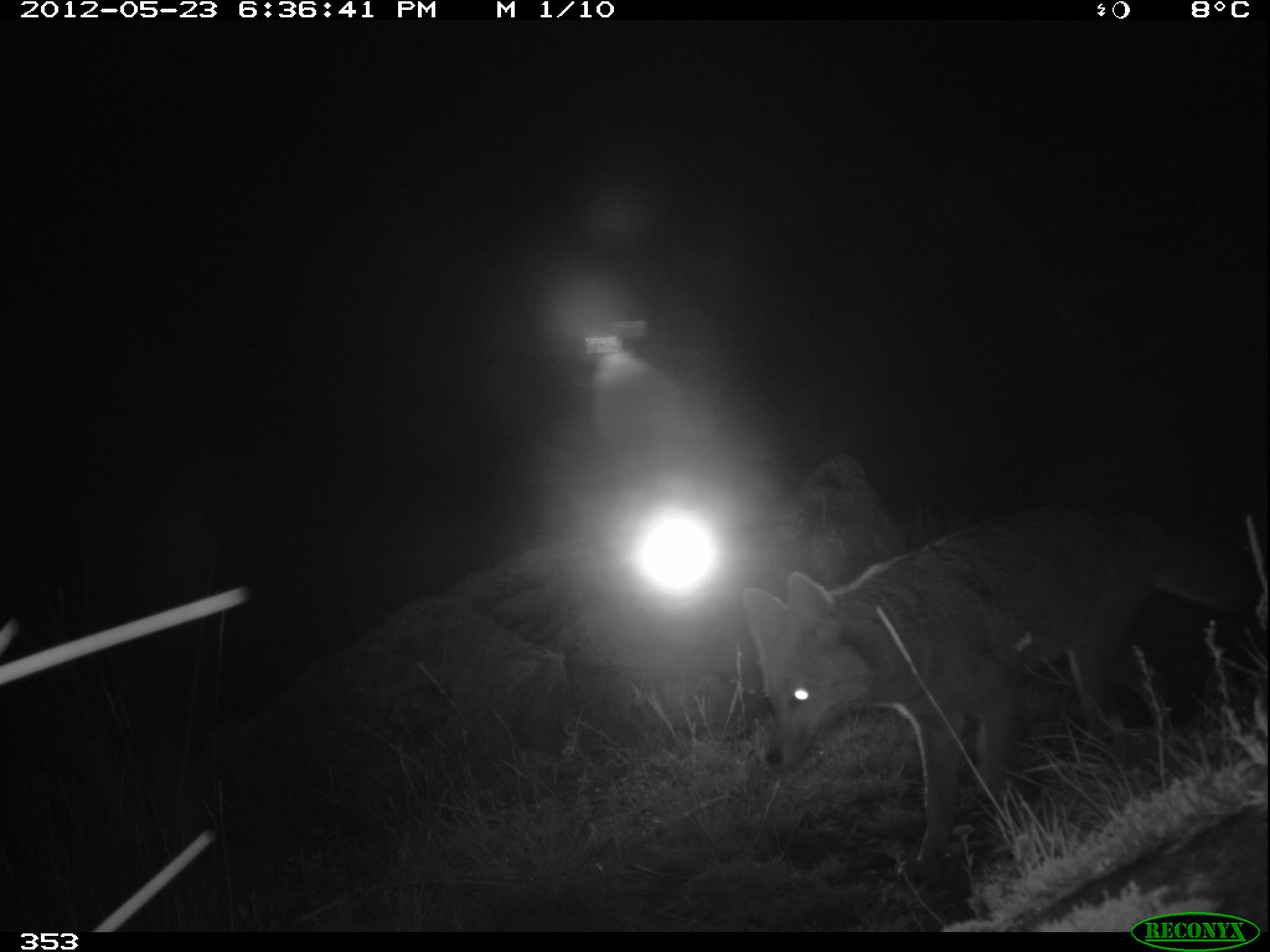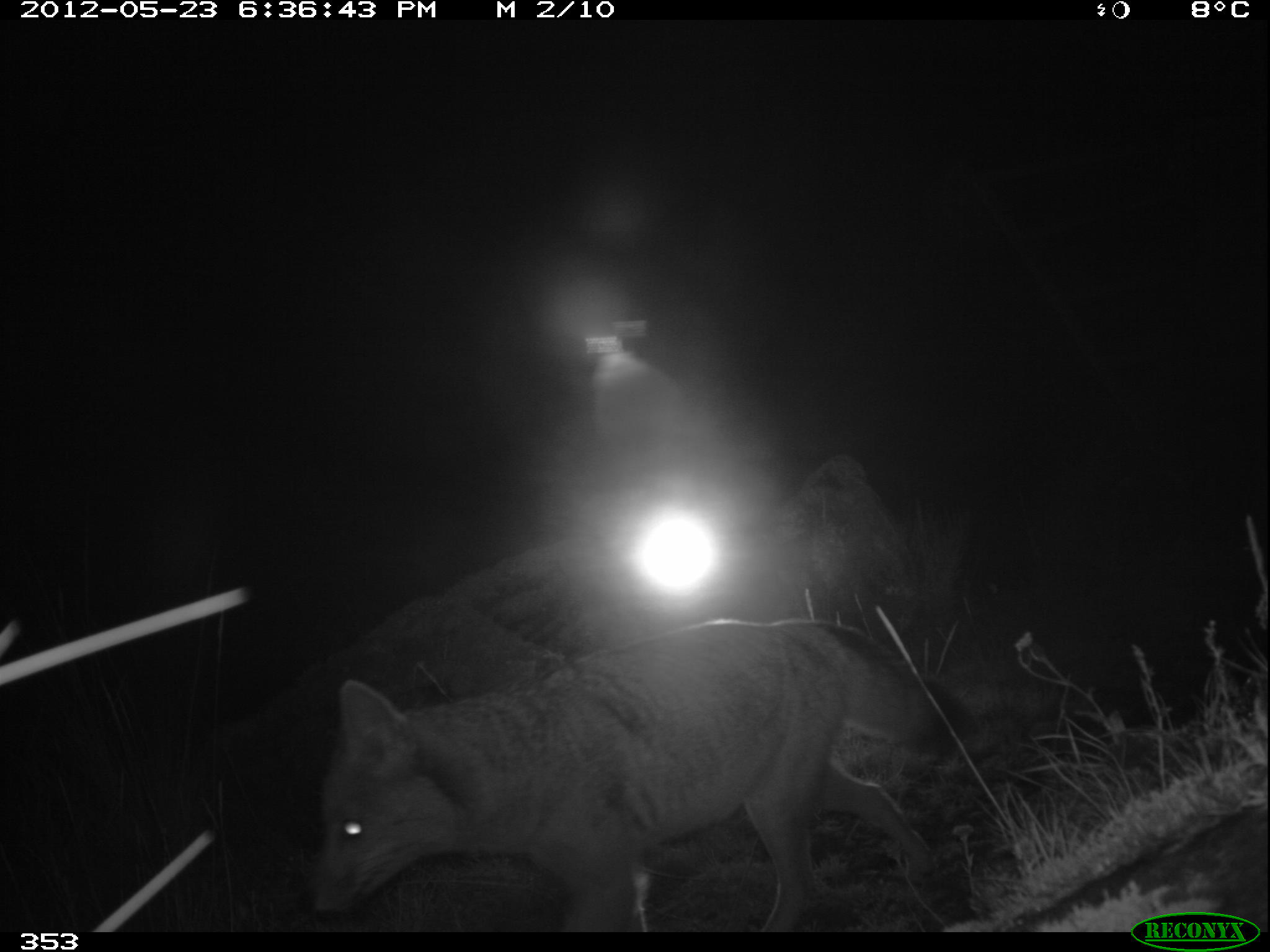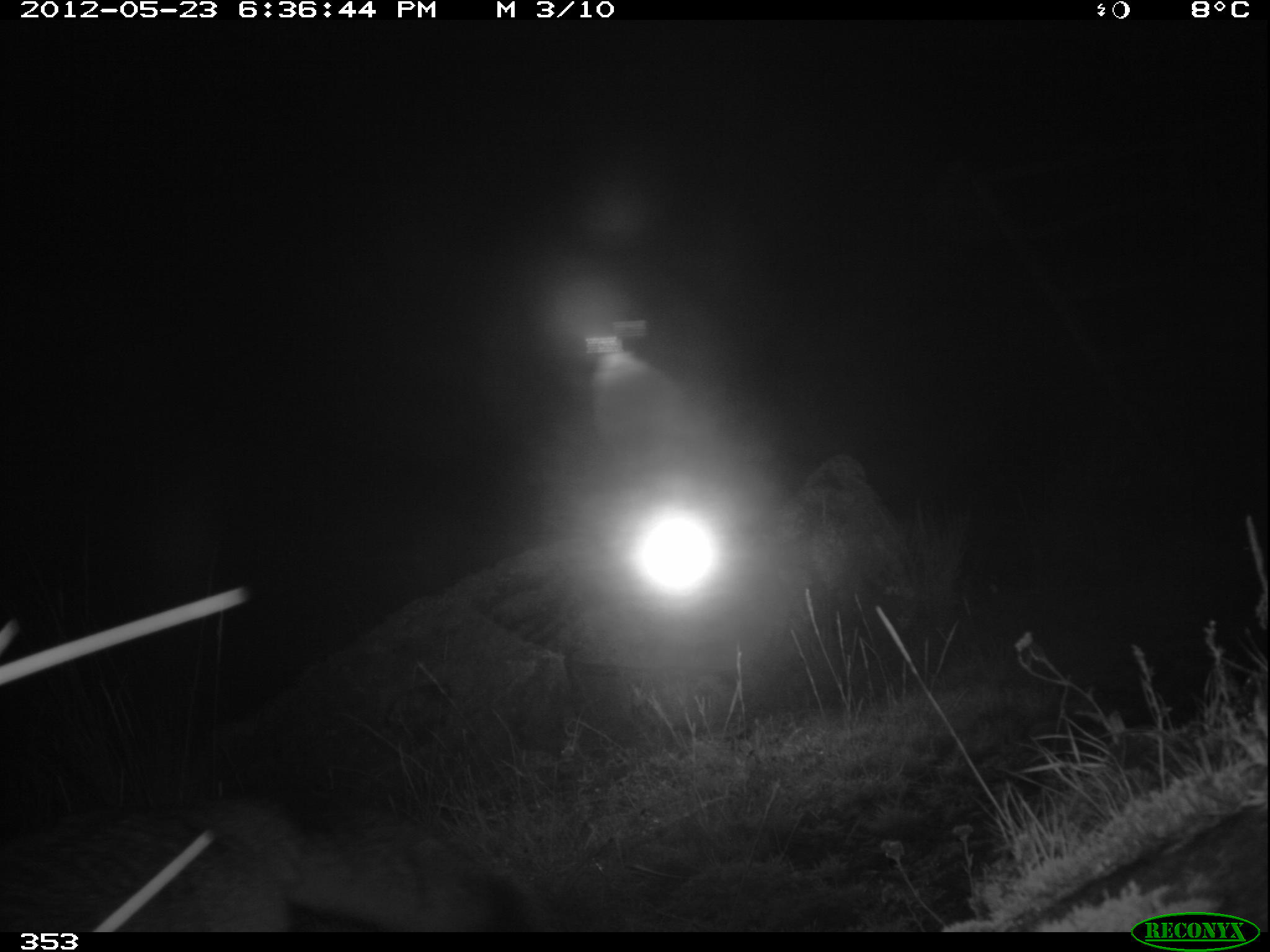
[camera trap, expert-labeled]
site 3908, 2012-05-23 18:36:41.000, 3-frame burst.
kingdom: Animalia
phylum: Chordata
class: Mammalia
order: Carnivora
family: Canidae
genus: Lycalopex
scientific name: Lycalopex culpaeus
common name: culpeo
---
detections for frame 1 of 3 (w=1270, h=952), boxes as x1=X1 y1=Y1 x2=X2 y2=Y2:
lycalopex culpaeus: x1=737 y1=491 x2=1268 y2=867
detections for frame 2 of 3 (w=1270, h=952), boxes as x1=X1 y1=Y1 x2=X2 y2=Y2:
lycalopex culpaeus: x1=312 y1=612 x2=982 y2=930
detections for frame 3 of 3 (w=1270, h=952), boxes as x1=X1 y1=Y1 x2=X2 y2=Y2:
lycalopex culpaeus: x1=0 y1=784 x2=533 y2=931